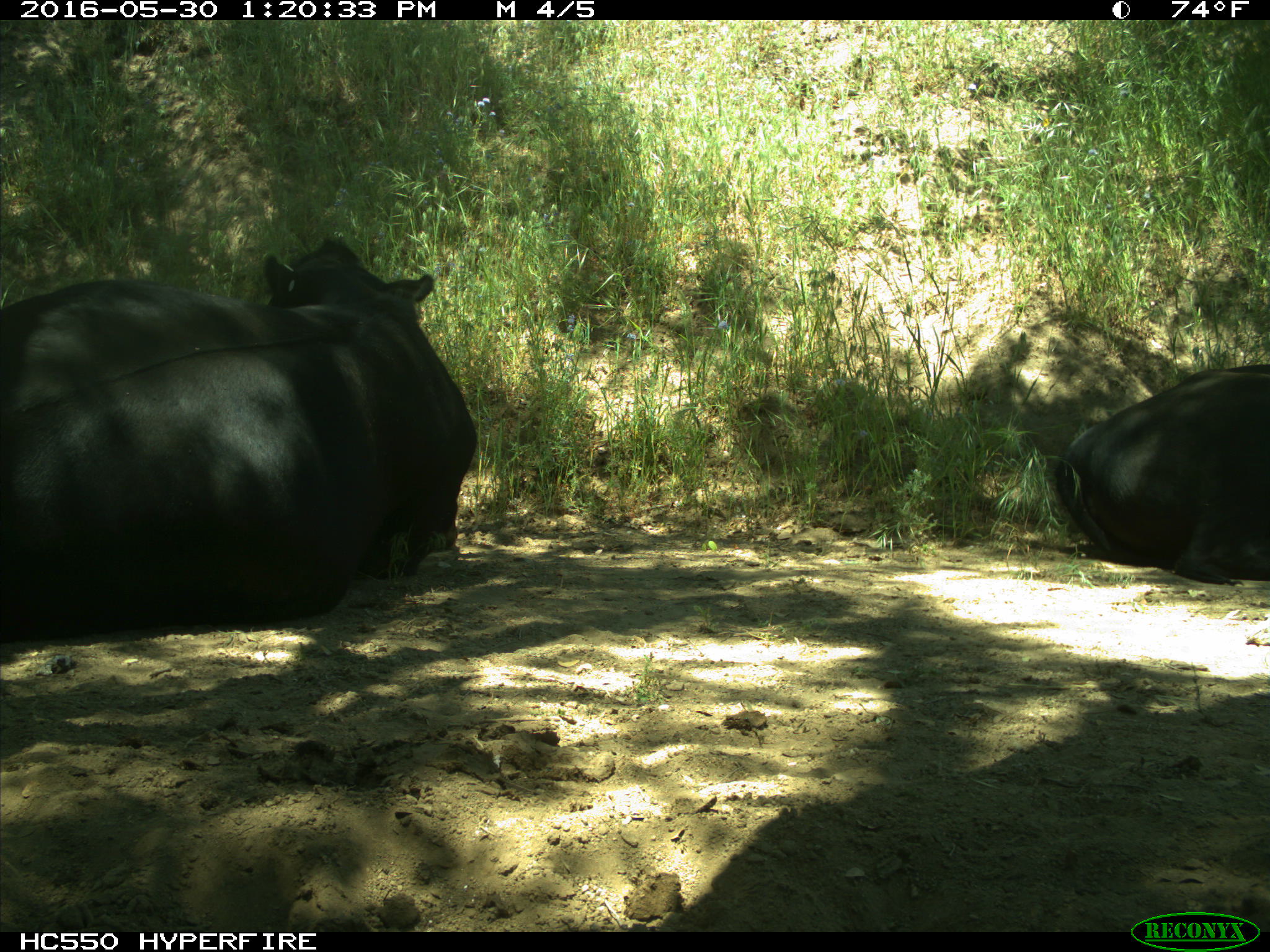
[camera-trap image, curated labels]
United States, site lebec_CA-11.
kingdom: Animalia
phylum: Chordata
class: Mammalia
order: Artiodactyla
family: Bovidae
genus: Bos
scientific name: Bos taurus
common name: domestic cow